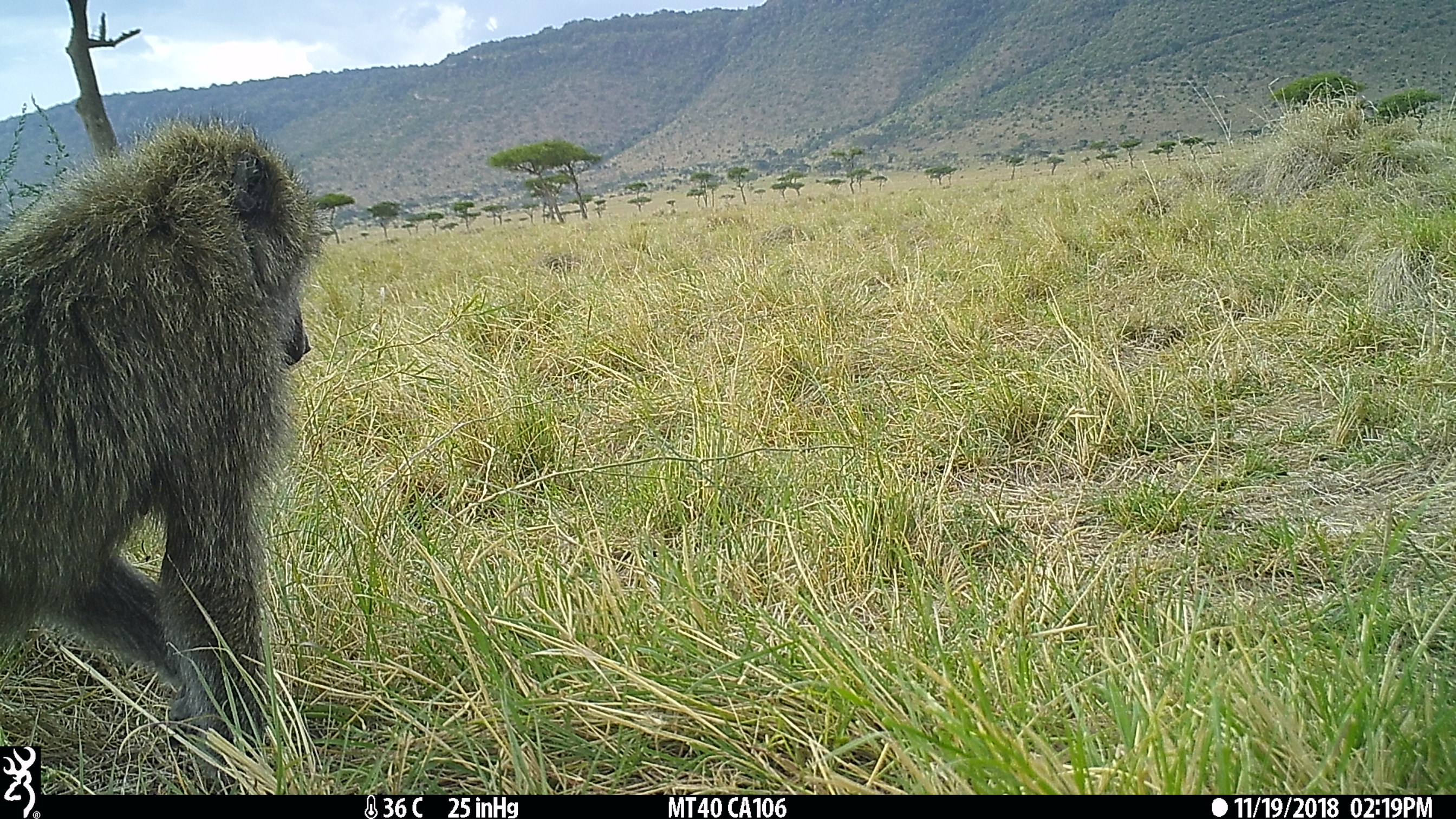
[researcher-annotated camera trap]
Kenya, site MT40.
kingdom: Animalia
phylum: Chordata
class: Mammalia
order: Primates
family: Cercopithecidae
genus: Papio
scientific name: Papio anubis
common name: olive baboon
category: baboon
Baboon (olive baboon) (Papio anubis).